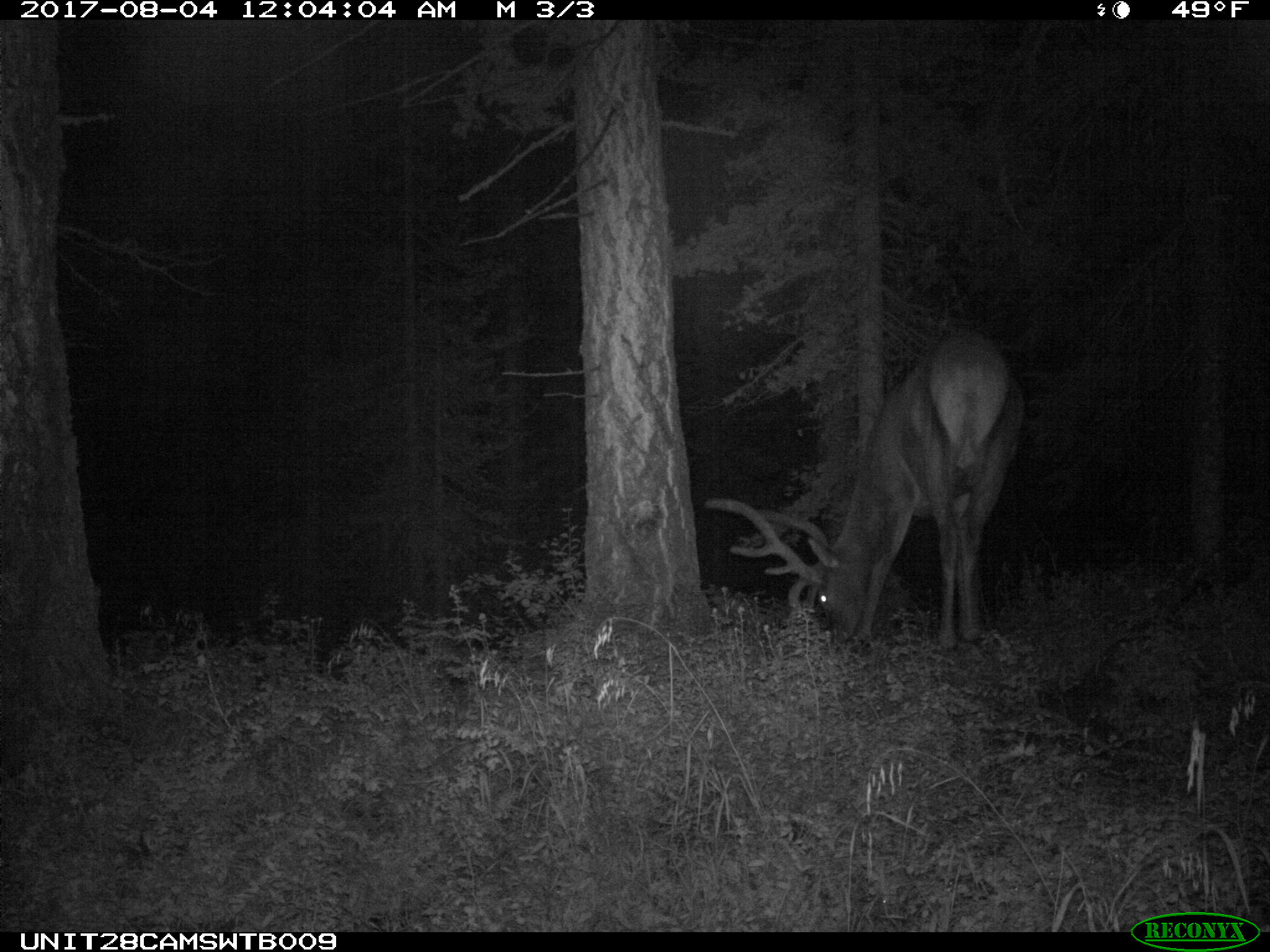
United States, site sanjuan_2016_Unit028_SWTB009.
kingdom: Animalia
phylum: Chordata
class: Mammalia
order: Artiodactyla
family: Cervidae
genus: Cervus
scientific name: Cervus elaphus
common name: red deer